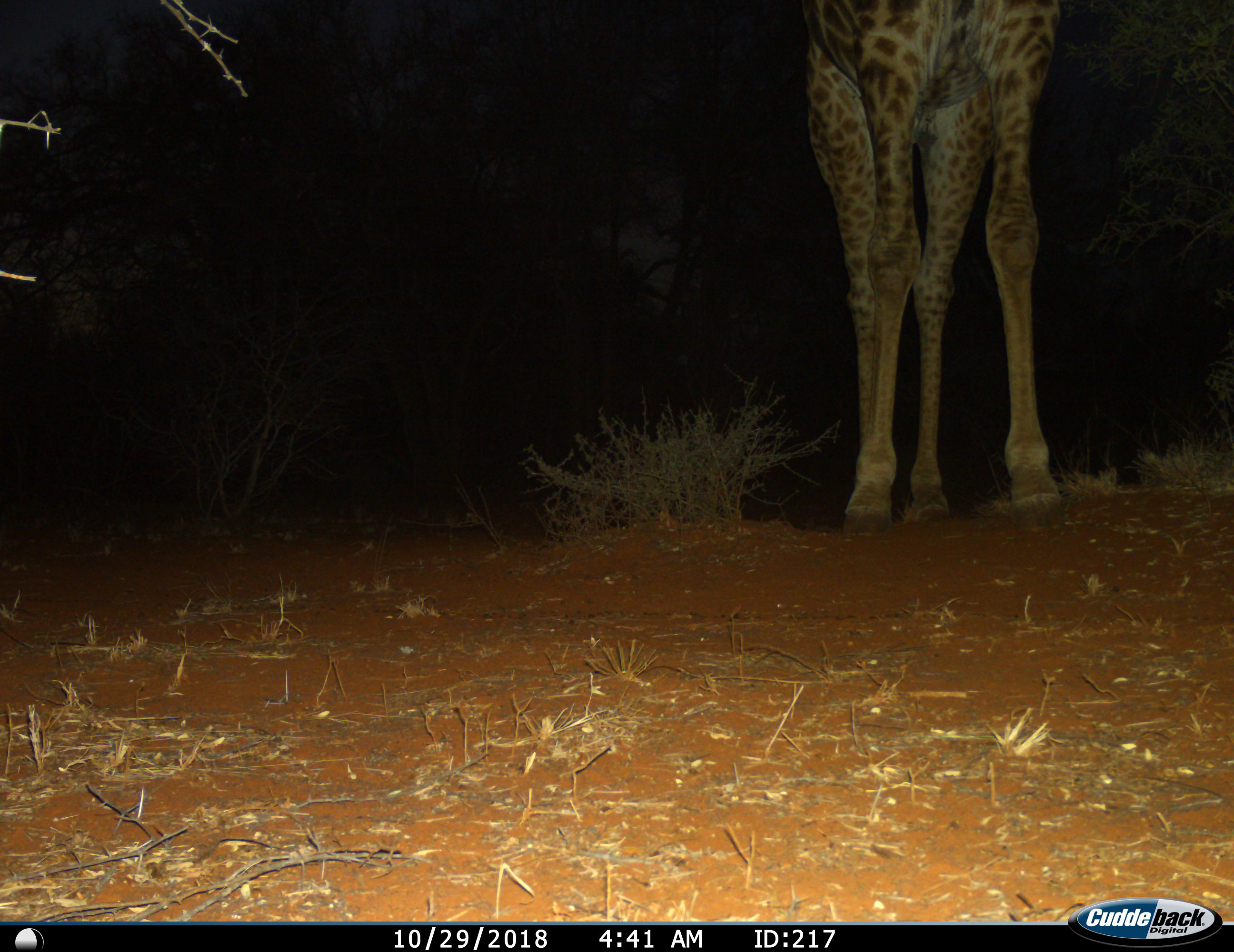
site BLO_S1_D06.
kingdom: Animalia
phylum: Chordata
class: Mammalia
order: Artiodactyla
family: Giraffidae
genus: Giraffa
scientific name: Giraffa camelopardalis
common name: giraffe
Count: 1.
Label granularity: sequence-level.